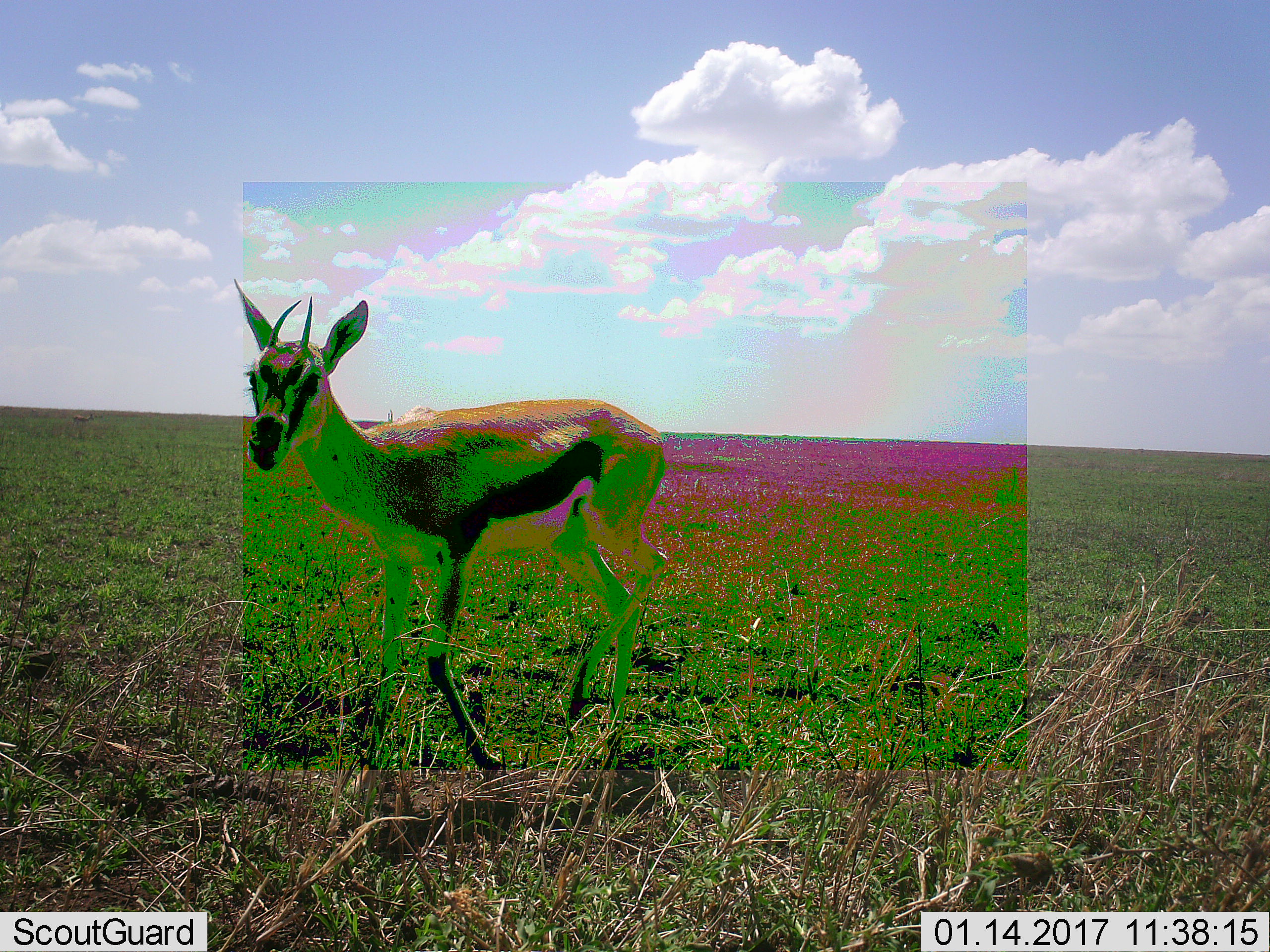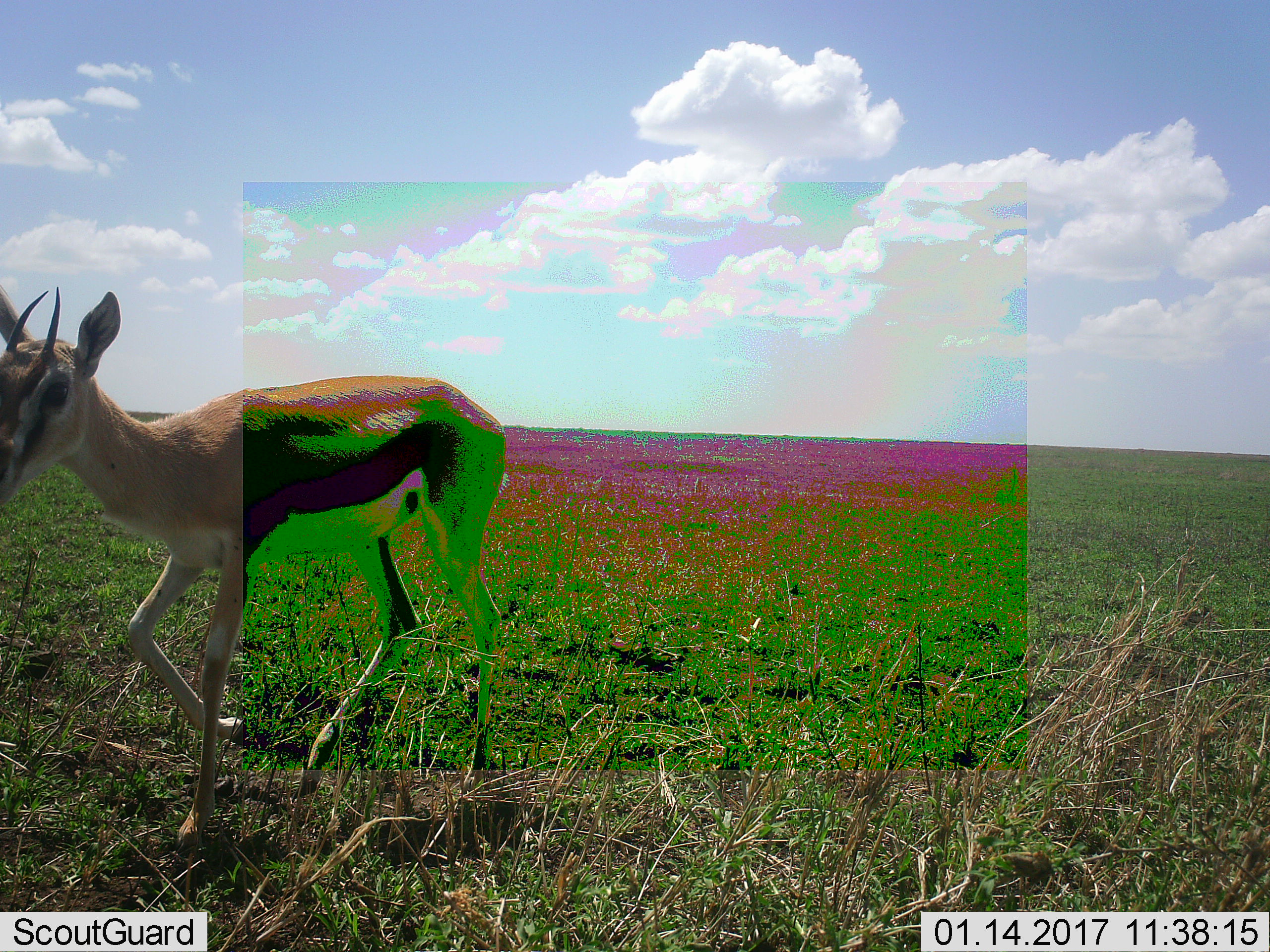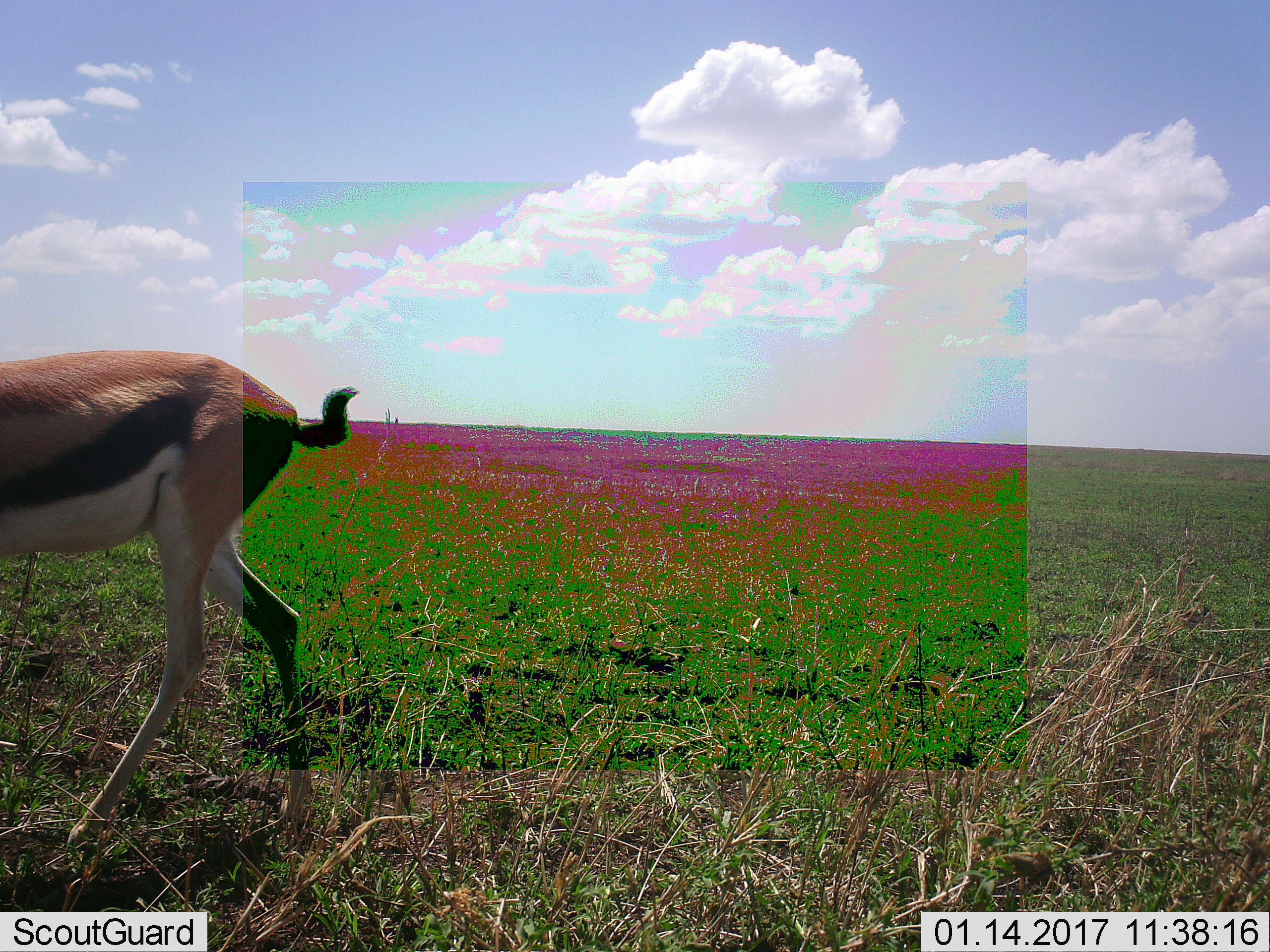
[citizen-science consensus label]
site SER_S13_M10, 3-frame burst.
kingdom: Animalia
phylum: Chordata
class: Mammalia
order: Artiodactyla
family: Bovidae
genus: Eudorcas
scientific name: Eudorcas thomsonii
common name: thomson's gazelle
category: gazellethomsons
Gazellethomsons (thomson's gazelle) (Eudorcas thomsonii), count 1. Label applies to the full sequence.